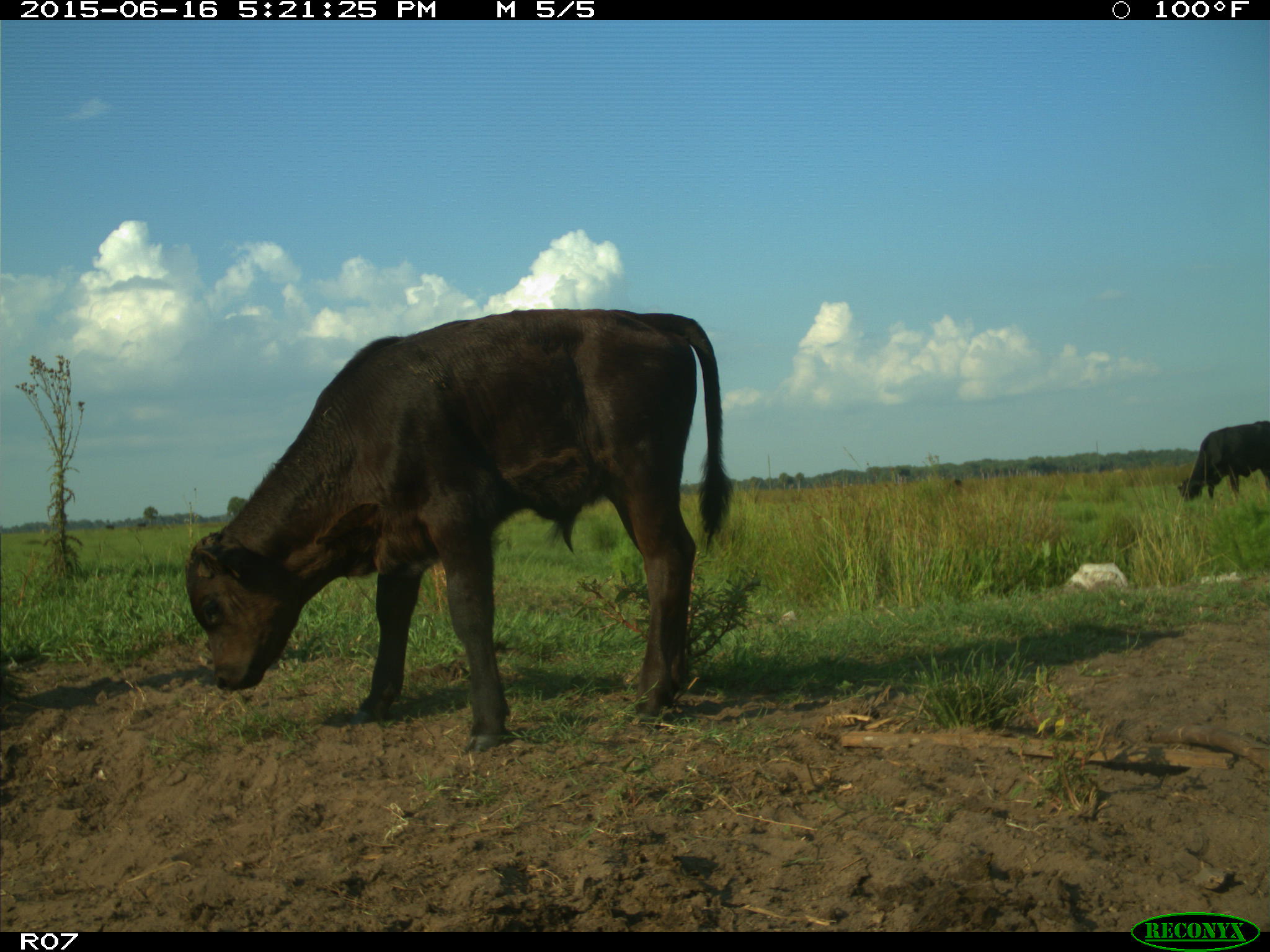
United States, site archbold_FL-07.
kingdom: Animalia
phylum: Chordata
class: Mammalia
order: Artiodactyla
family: Bovidae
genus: Bos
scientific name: Bos taurus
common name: domestic cow